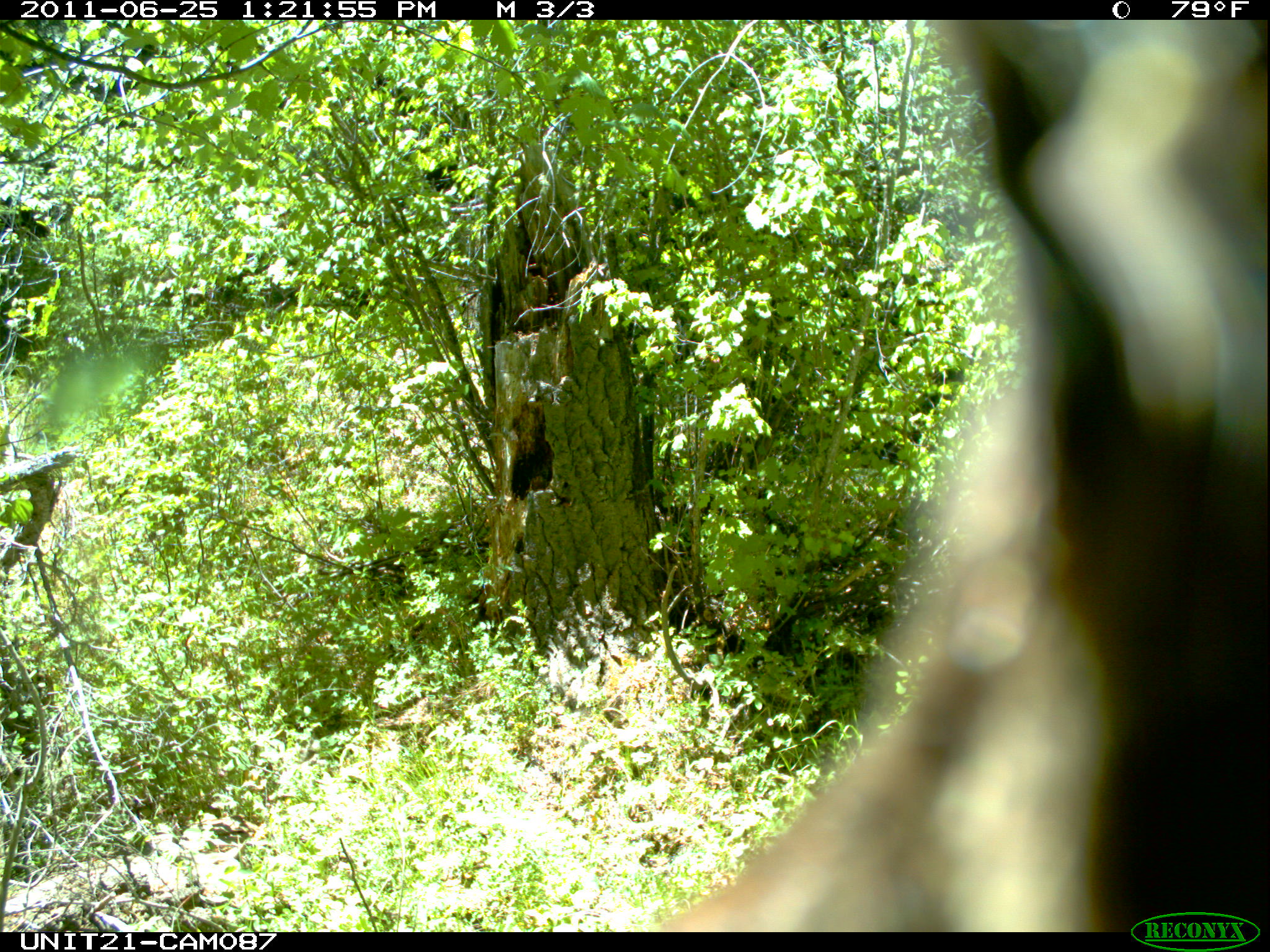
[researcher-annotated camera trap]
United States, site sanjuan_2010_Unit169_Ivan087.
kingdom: Animalia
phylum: Chordata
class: Mammalia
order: Carnivora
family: Ursidae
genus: Ursus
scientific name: Ursus americanus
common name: american black bear